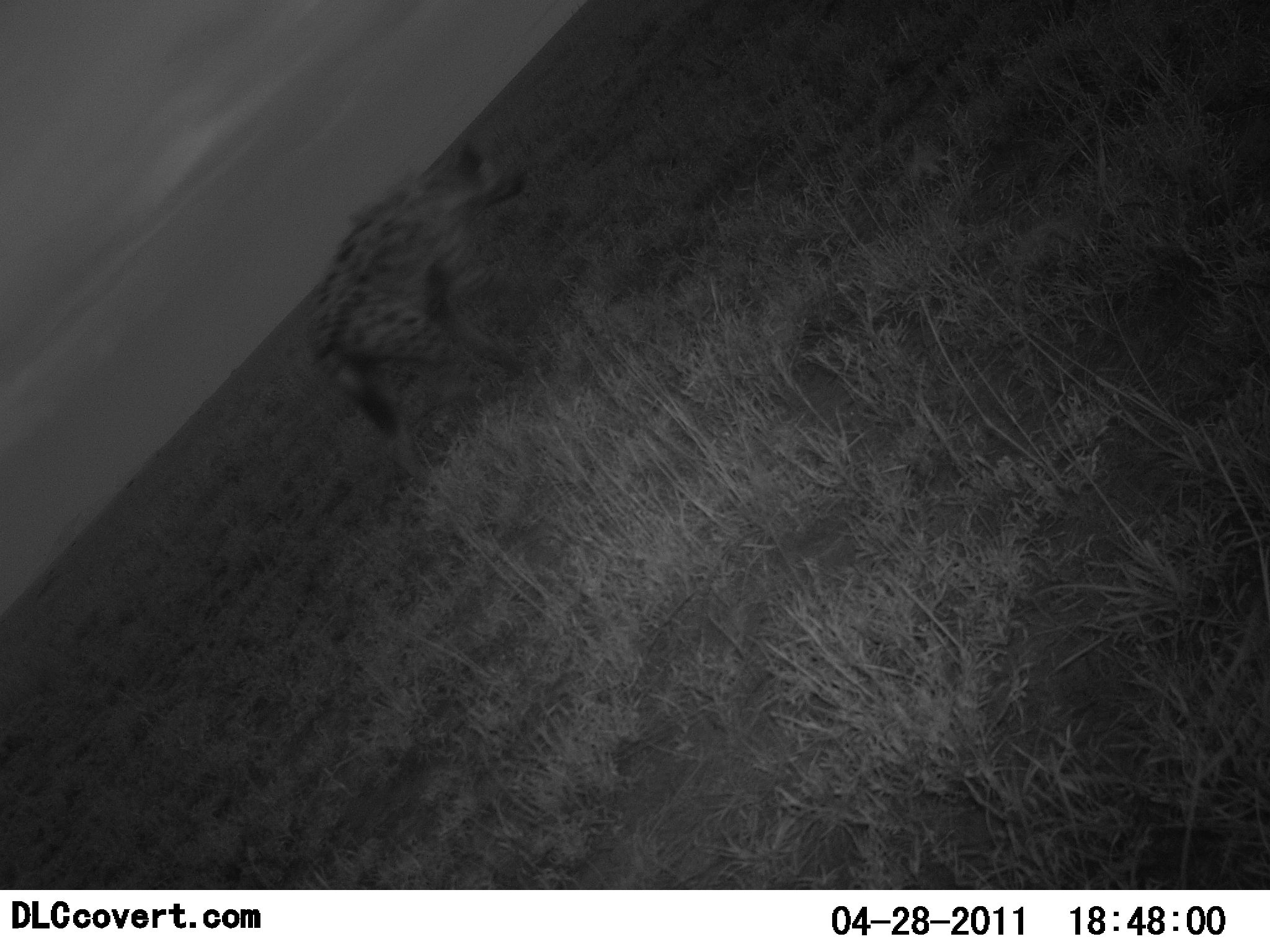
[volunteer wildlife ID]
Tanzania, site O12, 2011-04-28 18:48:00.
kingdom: Animalia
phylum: Chordata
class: Mammalia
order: Carnivora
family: Hyaenidae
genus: Crocuta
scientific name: Crocuta crocuta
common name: spotted hyena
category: hyenaspotted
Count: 1.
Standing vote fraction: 0%.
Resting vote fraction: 0%.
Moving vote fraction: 100%.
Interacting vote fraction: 0%.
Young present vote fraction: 0%.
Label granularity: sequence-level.